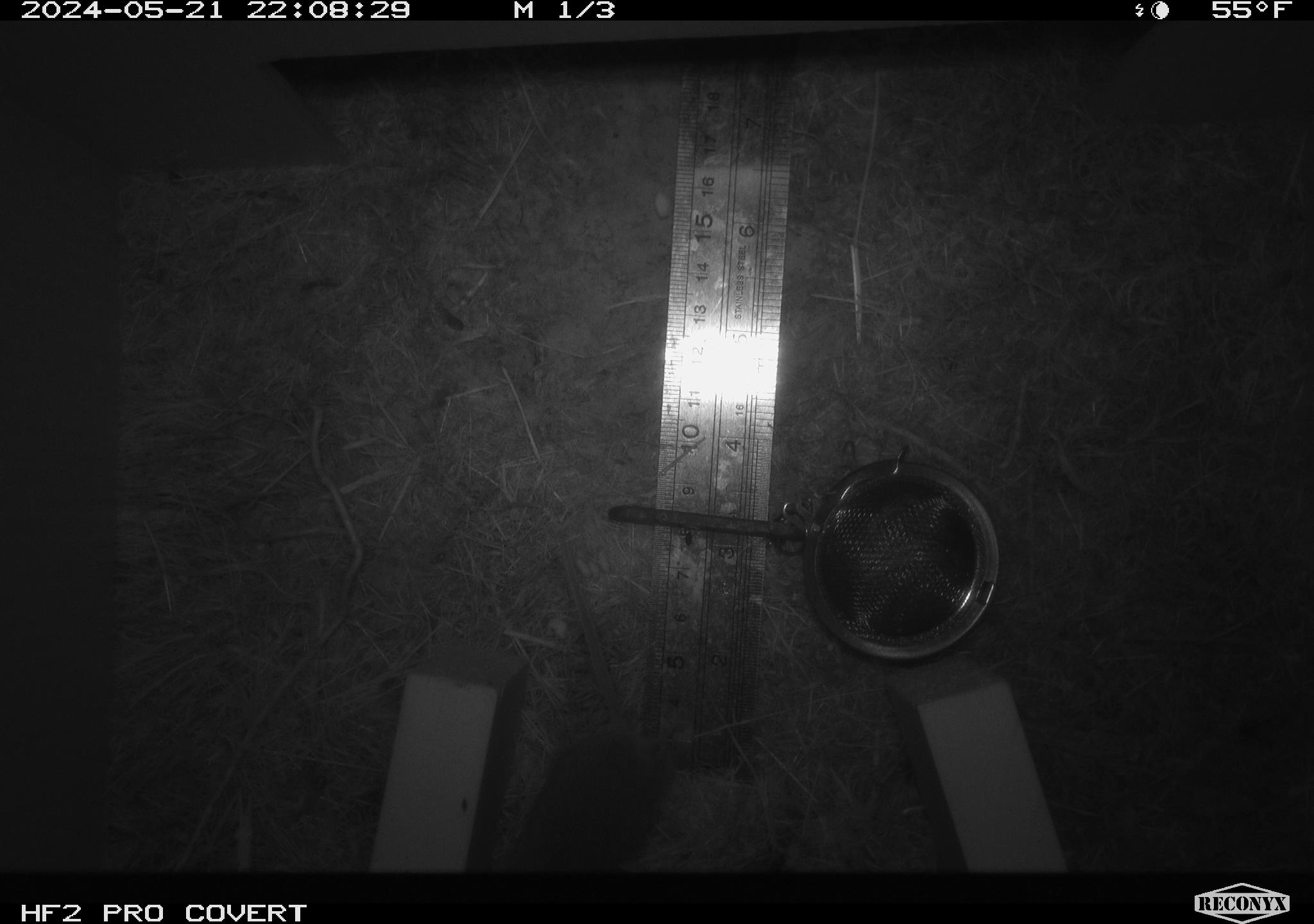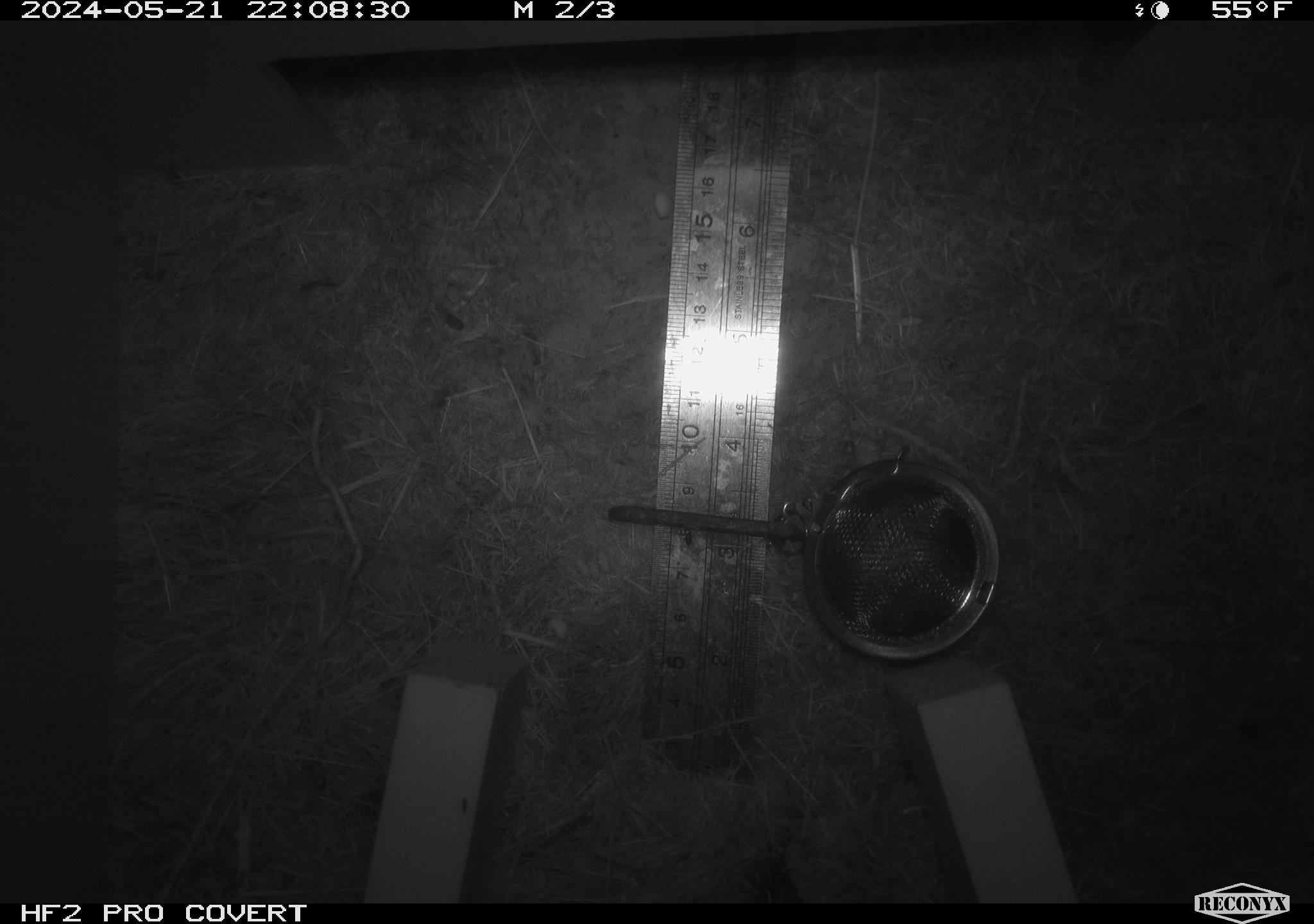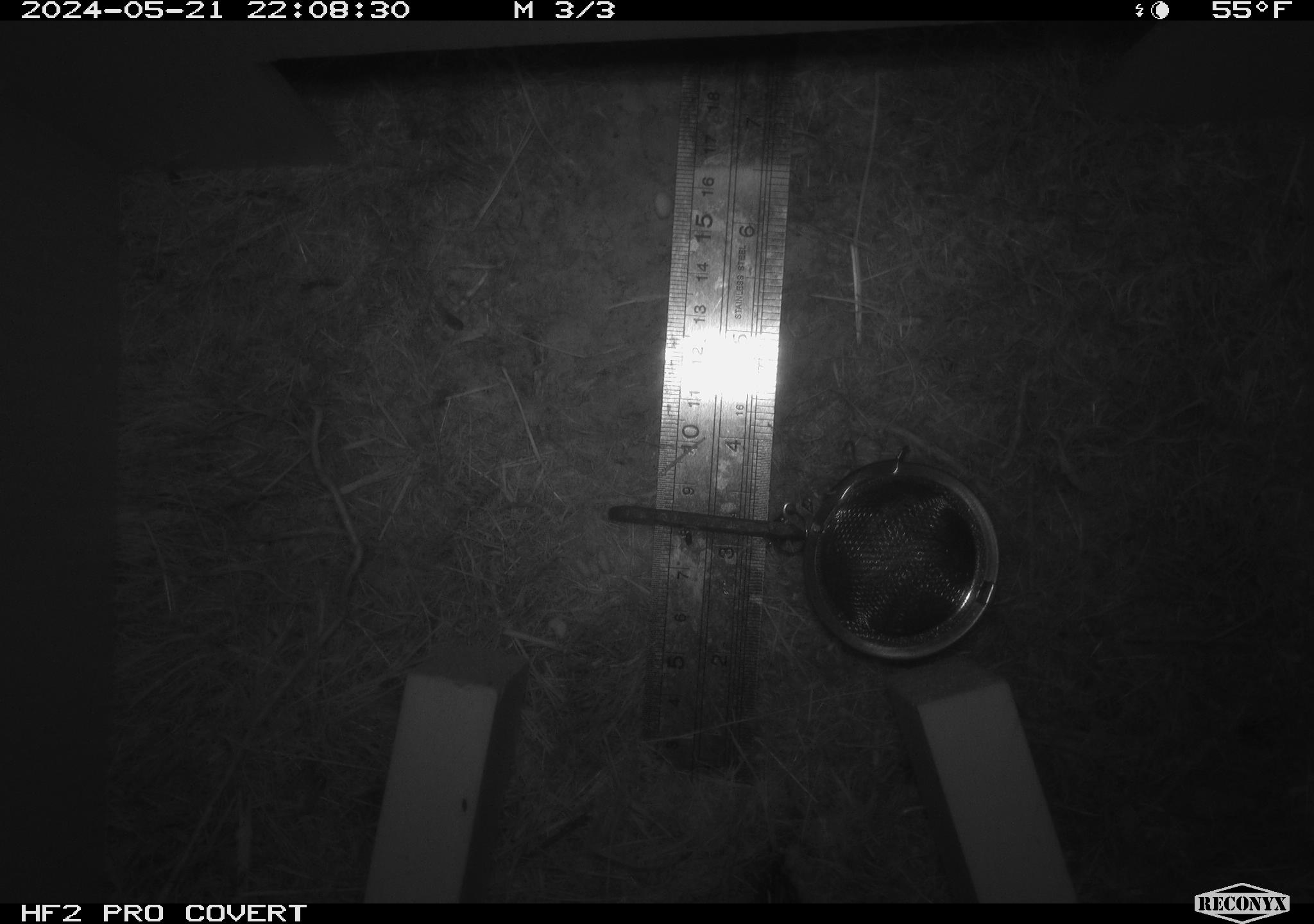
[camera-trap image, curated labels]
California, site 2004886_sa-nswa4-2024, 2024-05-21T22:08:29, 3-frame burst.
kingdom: Animalia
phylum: Chordata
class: Mammalia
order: Rodentia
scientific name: Rodentia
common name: rodent